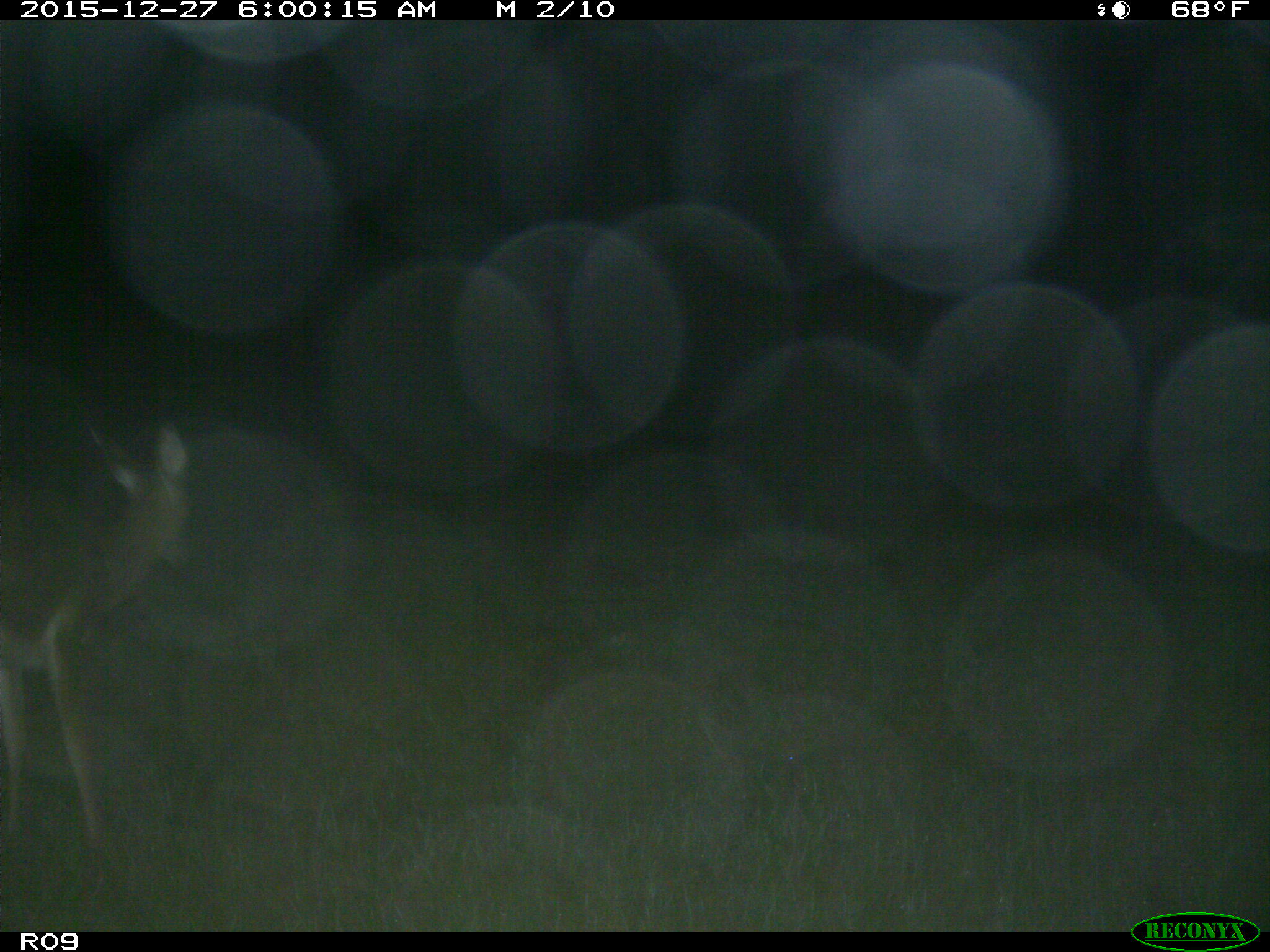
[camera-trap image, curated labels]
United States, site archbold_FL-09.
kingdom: Animalia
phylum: Chordata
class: Mammalia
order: Artiodactyla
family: Cervidae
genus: Odocoileus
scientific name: Odocoileus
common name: deer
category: unidentified deer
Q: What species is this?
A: Unidentified deer (deer) (Odocoileus).